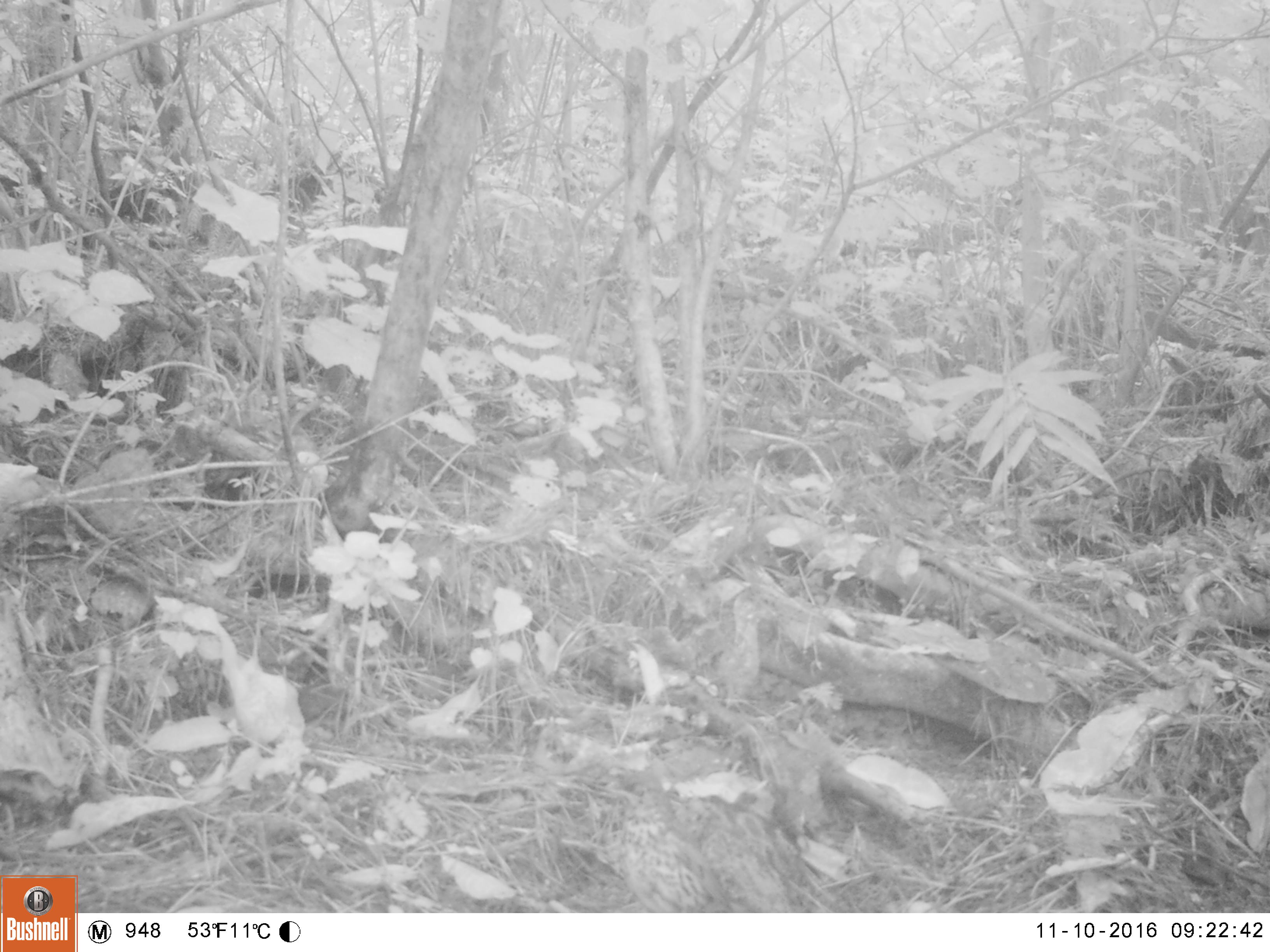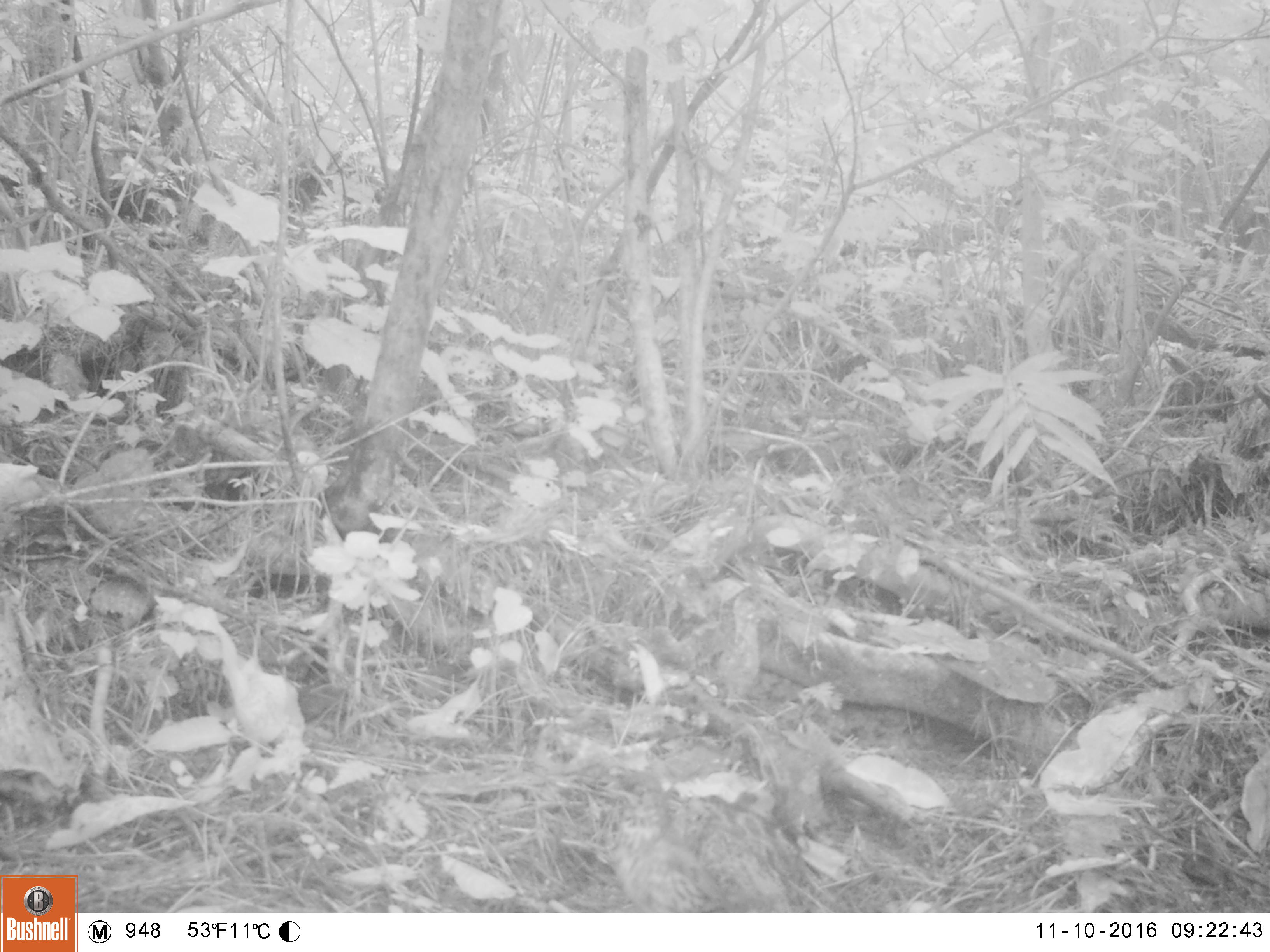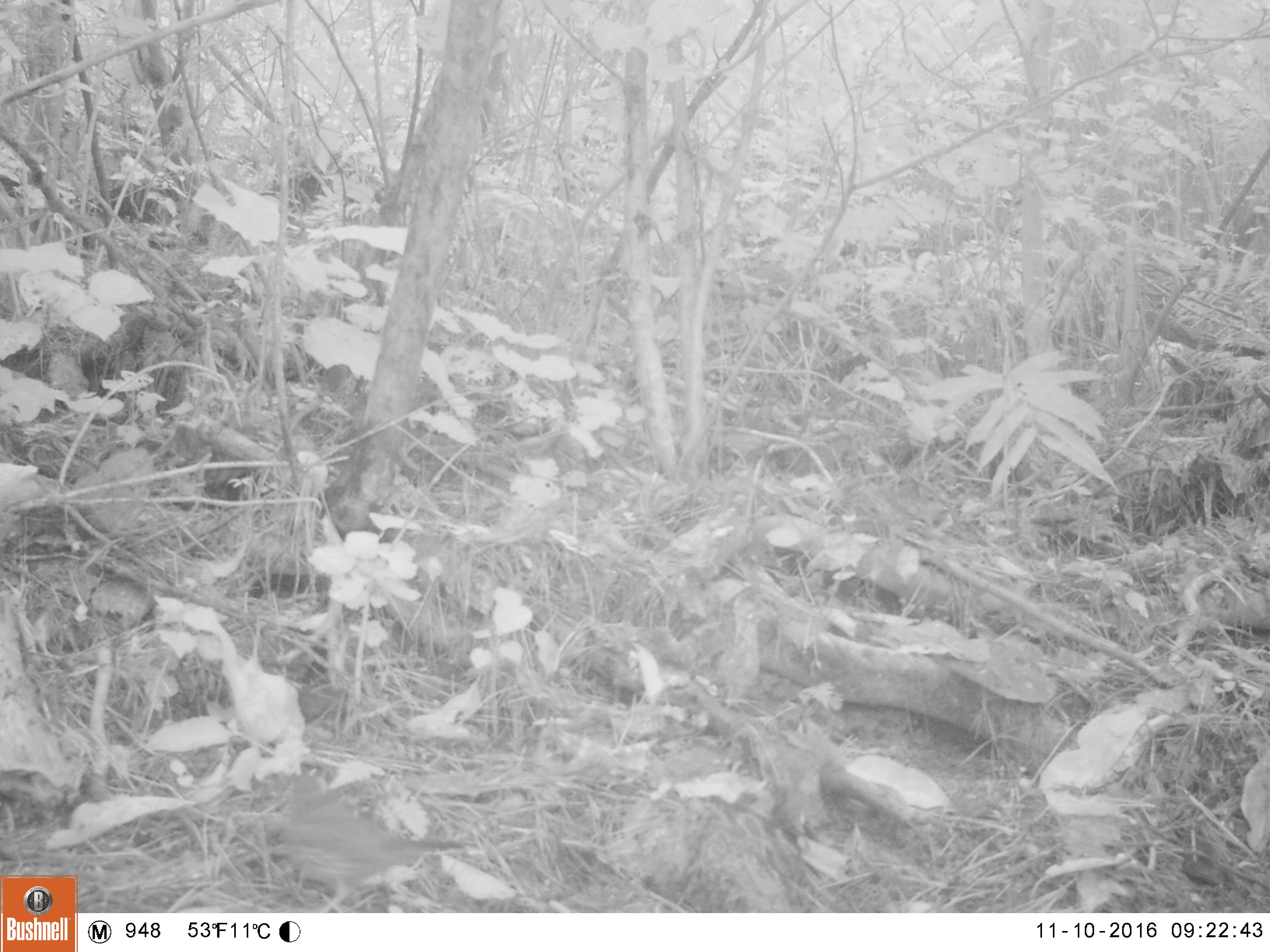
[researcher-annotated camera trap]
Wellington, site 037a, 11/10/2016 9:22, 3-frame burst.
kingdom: Animalia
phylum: Chordata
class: Aves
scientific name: Aves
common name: bird